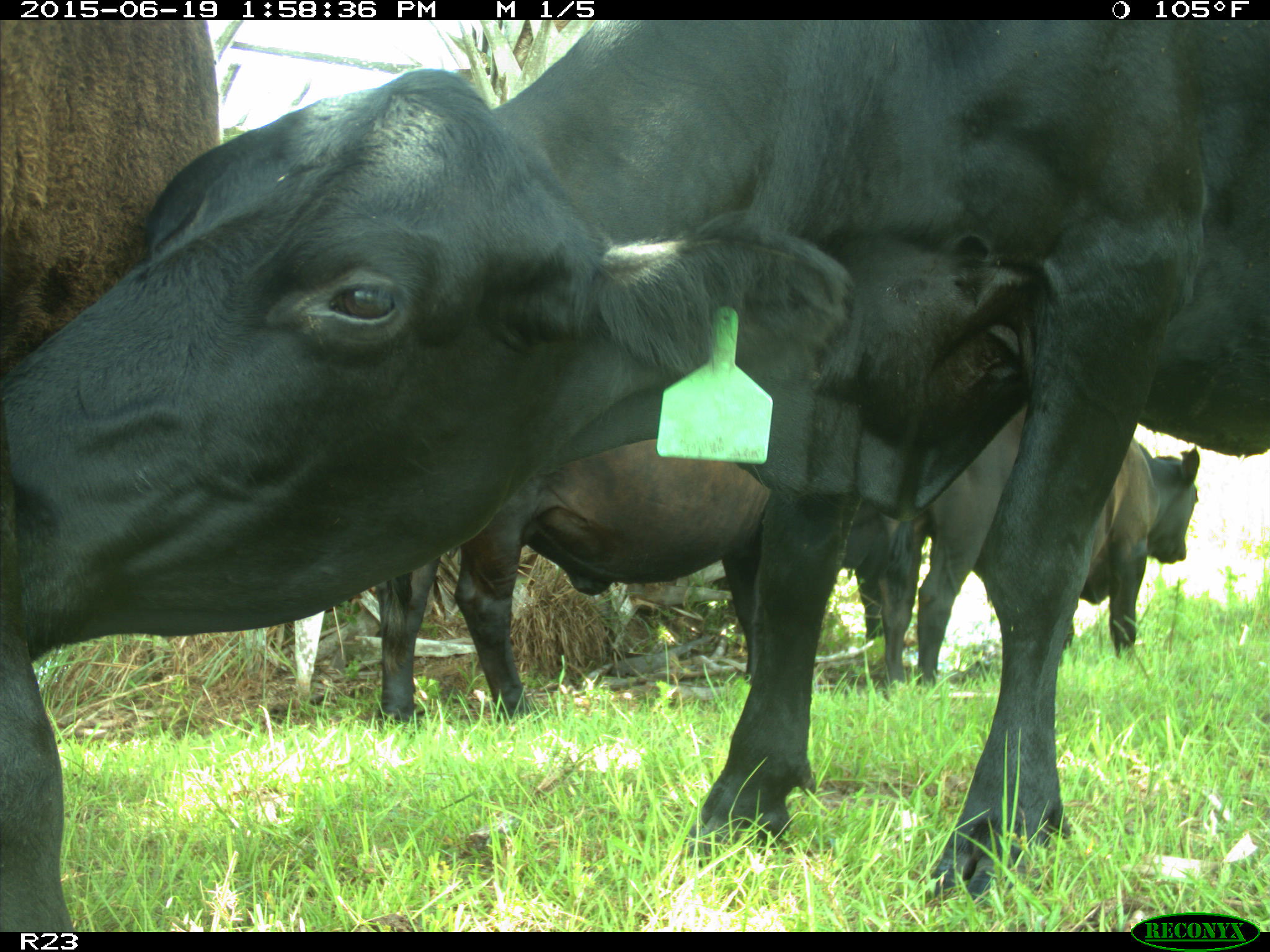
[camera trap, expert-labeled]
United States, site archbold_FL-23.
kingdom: Animalia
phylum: Chordata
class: Aves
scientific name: Aves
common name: birds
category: unidentified bird